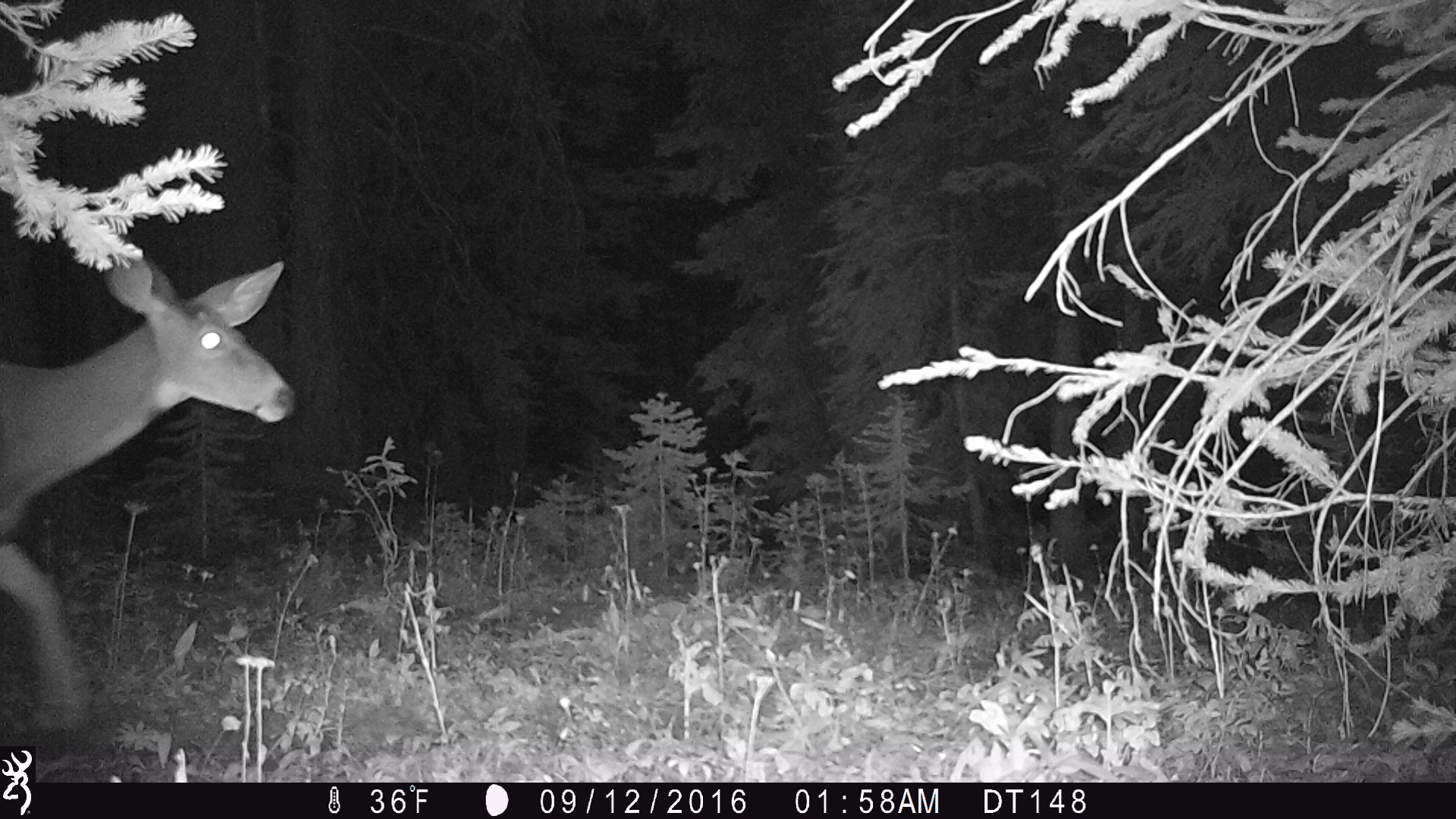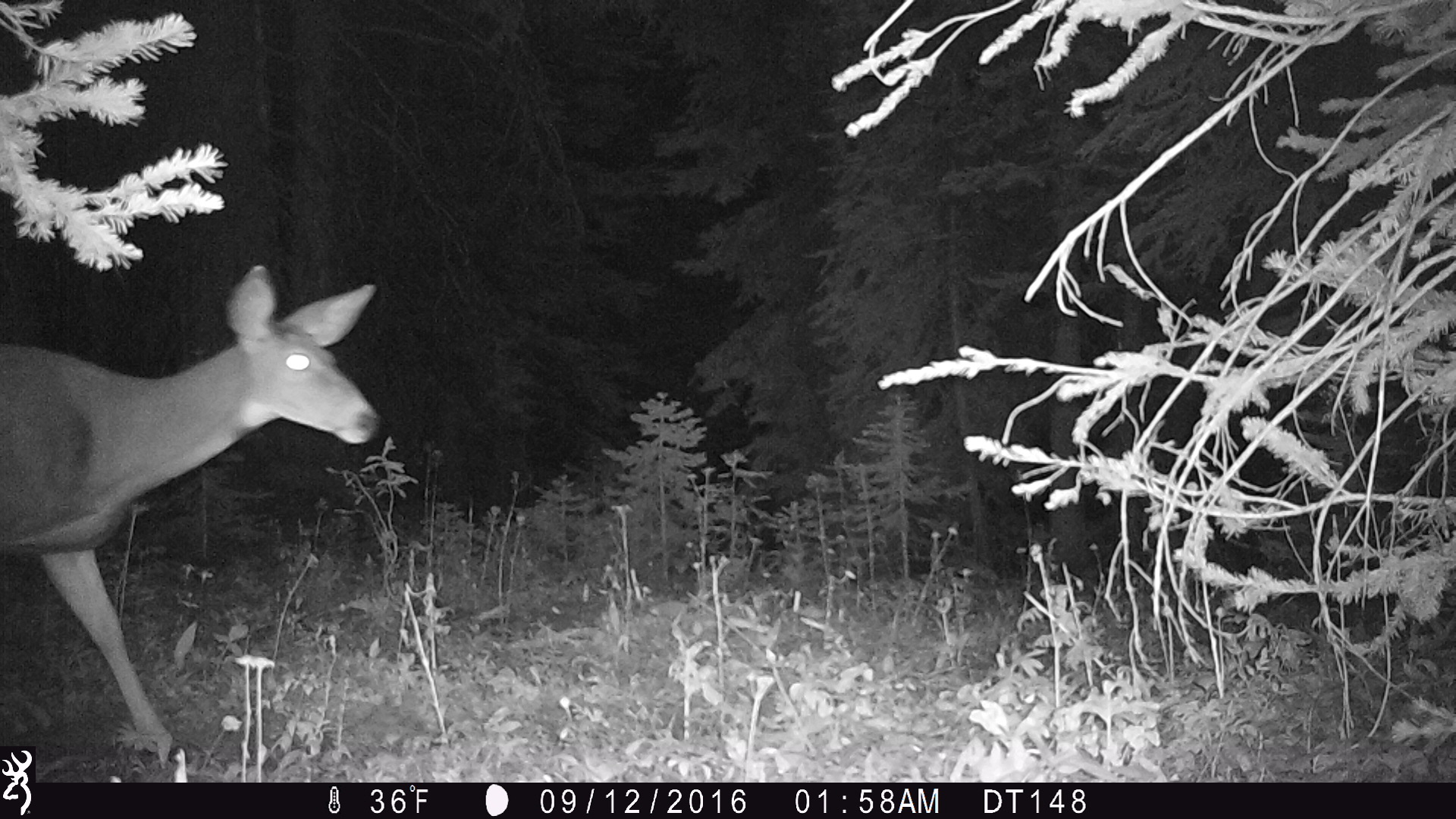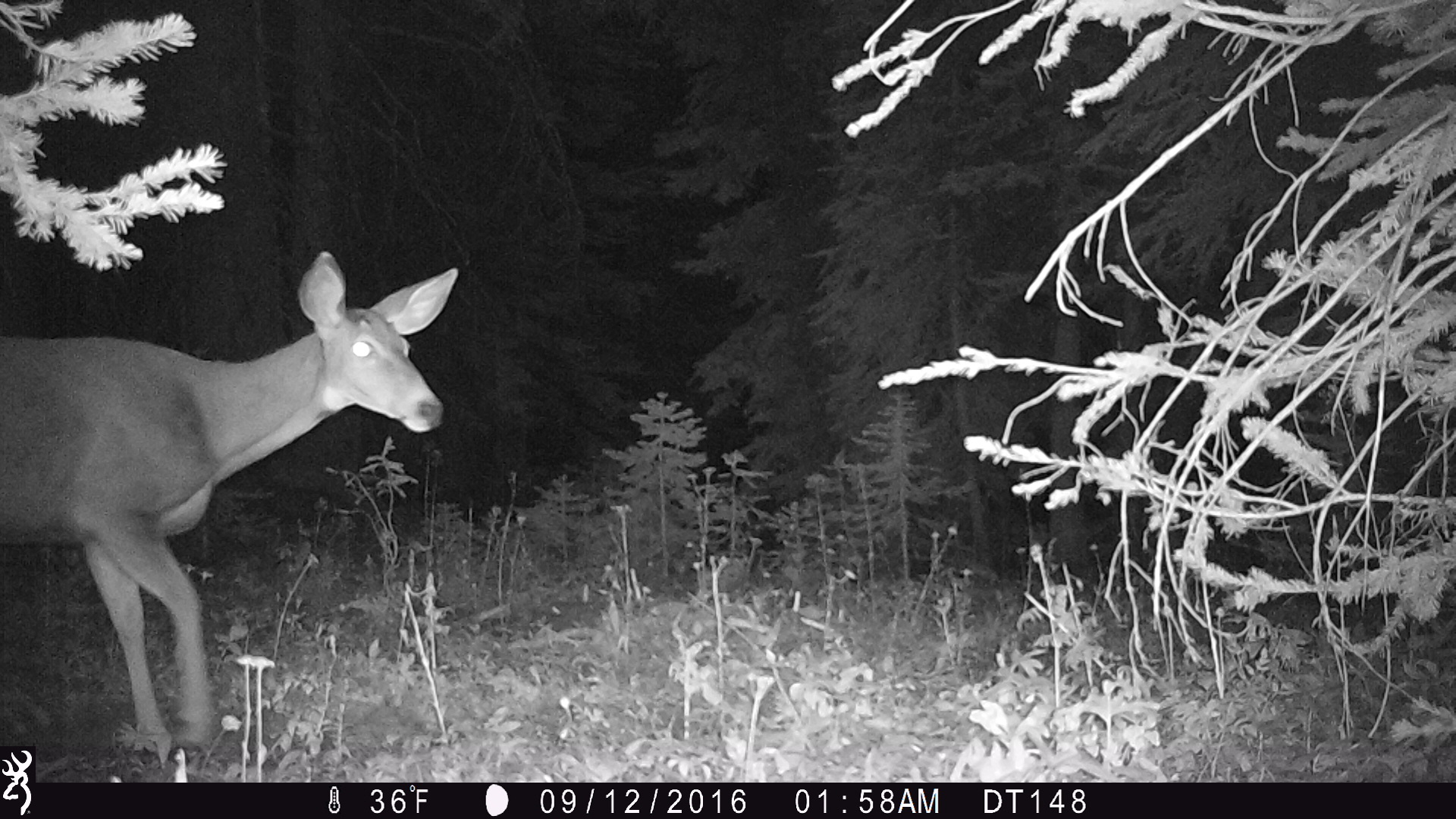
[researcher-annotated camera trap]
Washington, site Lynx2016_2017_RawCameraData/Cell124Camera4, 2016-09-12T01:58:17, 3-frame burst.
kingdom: Animalia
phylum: Chordata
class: Mammalia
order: Artiodactyla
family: Cervidae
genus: Odocoileus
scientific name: Odocoileus hemionus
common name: mule deer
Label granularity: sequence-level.